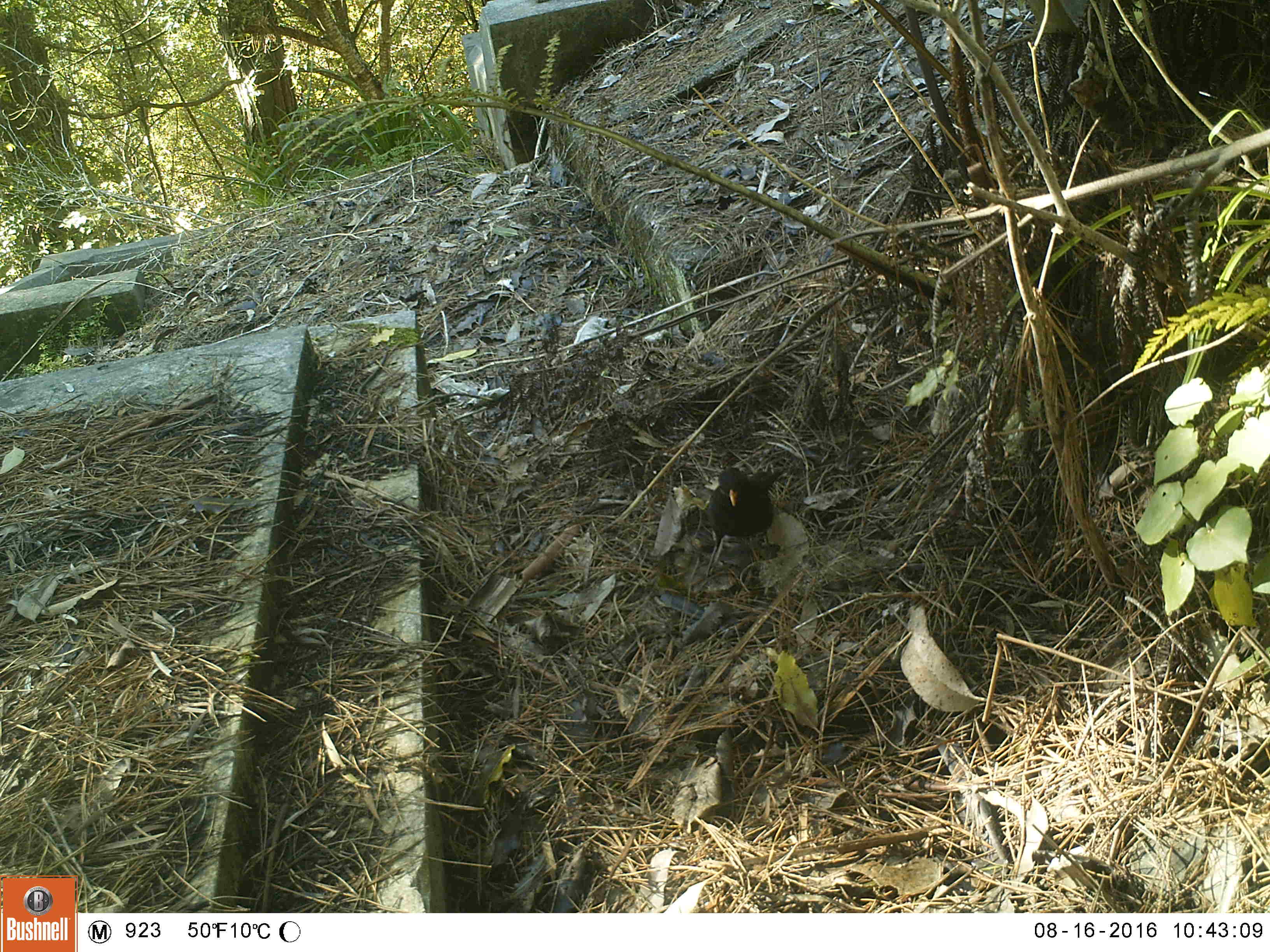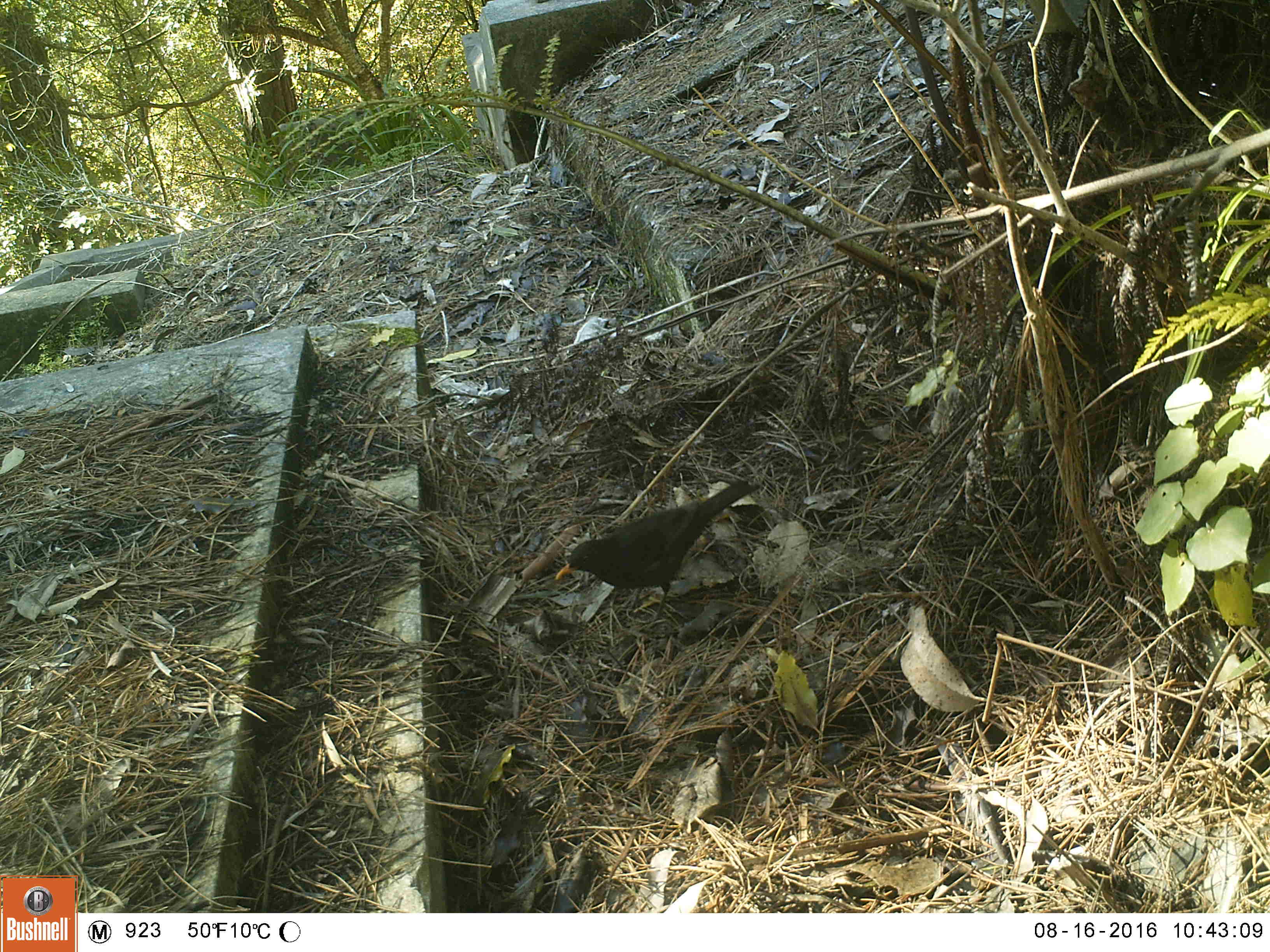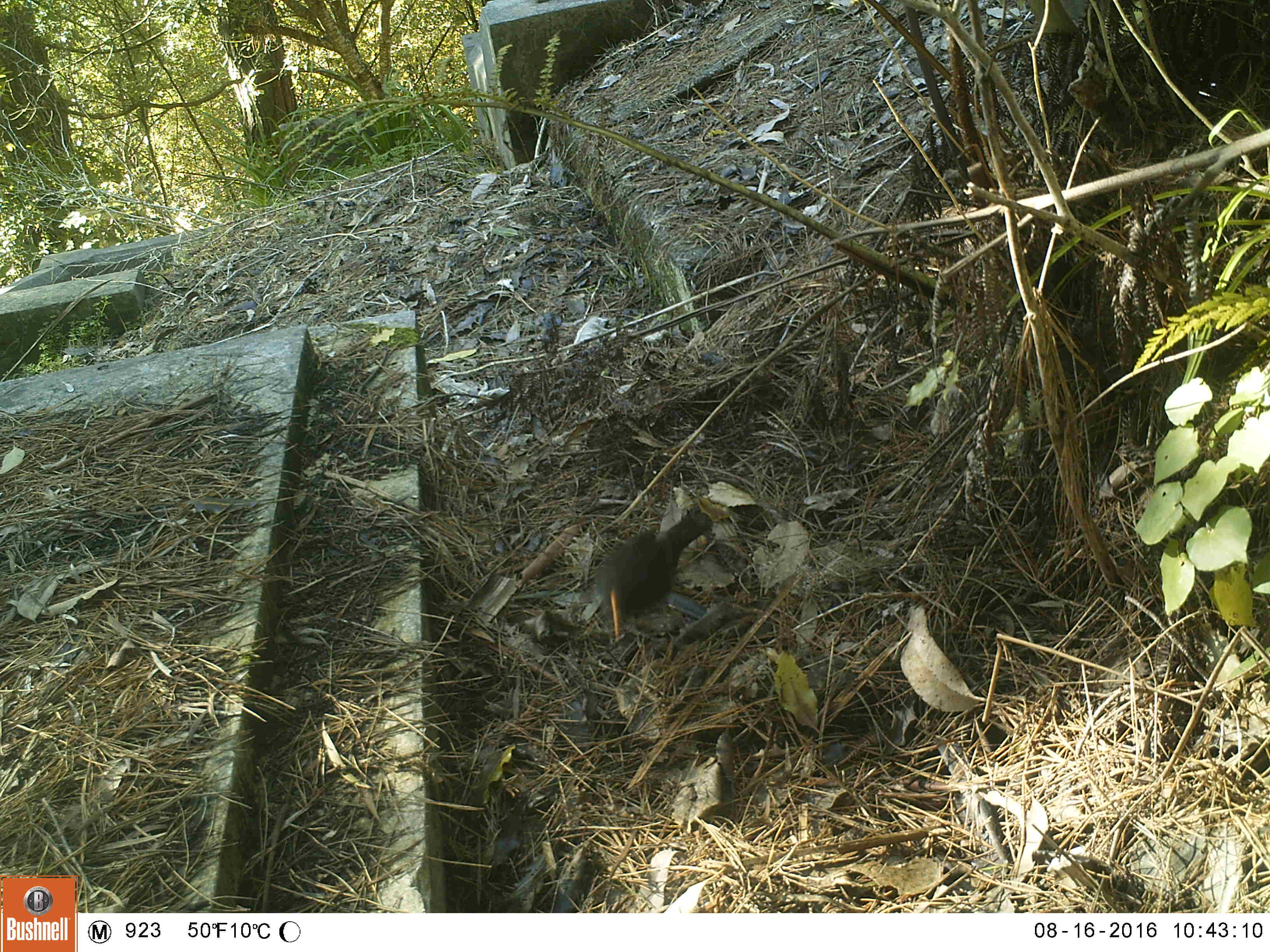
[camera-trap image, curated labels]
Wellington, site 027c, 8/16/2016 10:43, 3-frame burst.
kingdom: Animalia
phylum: Chordata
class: Aves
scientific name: Aves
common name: bird